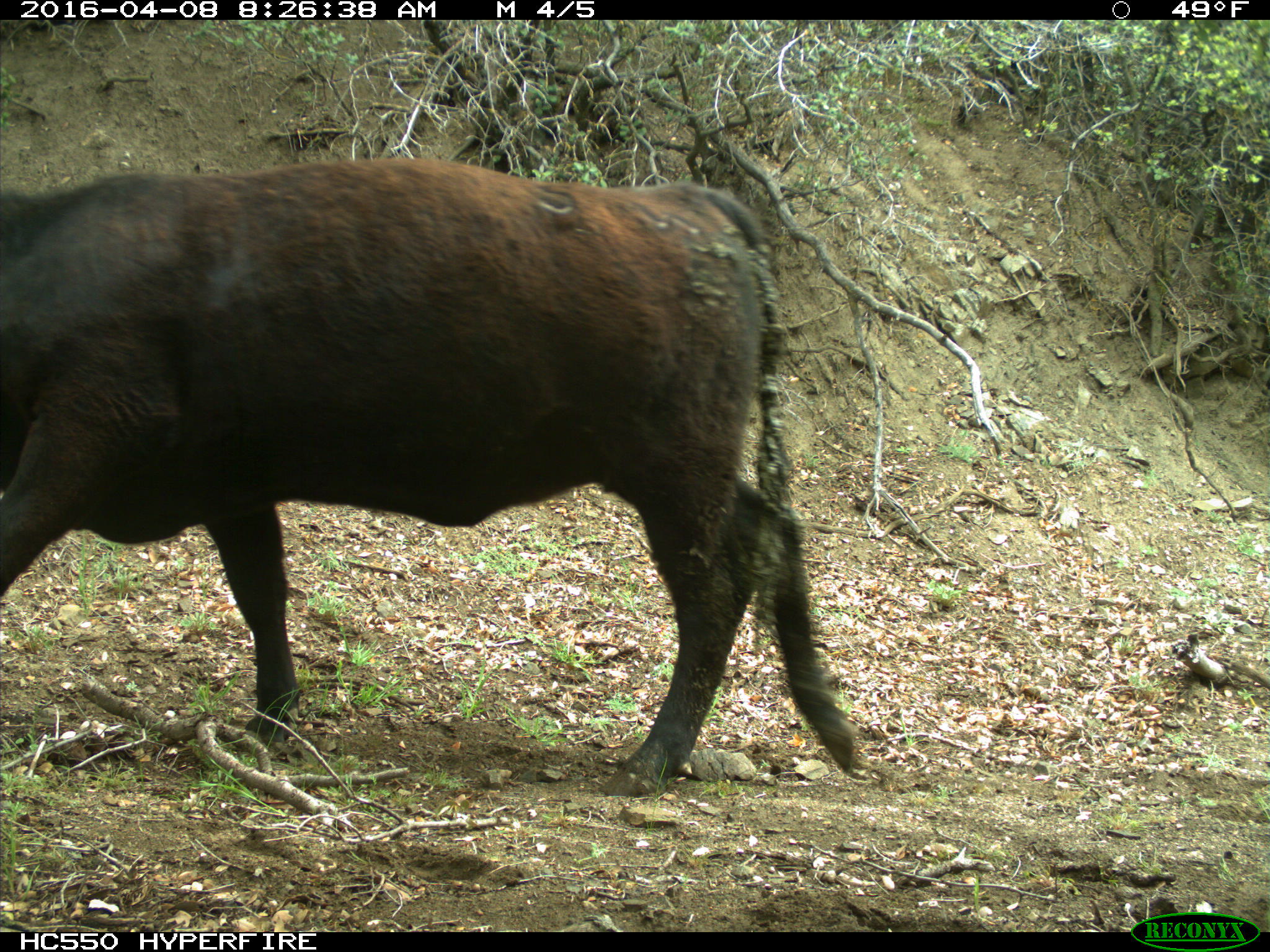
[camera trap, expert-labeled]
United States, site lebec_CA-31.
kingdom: Animalia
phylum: Chordata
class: Mammalia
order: Artiodactyla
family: Bovidae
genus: Bos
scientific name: Bos taurus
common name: domestic cow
Bos taurus (domestic cow).